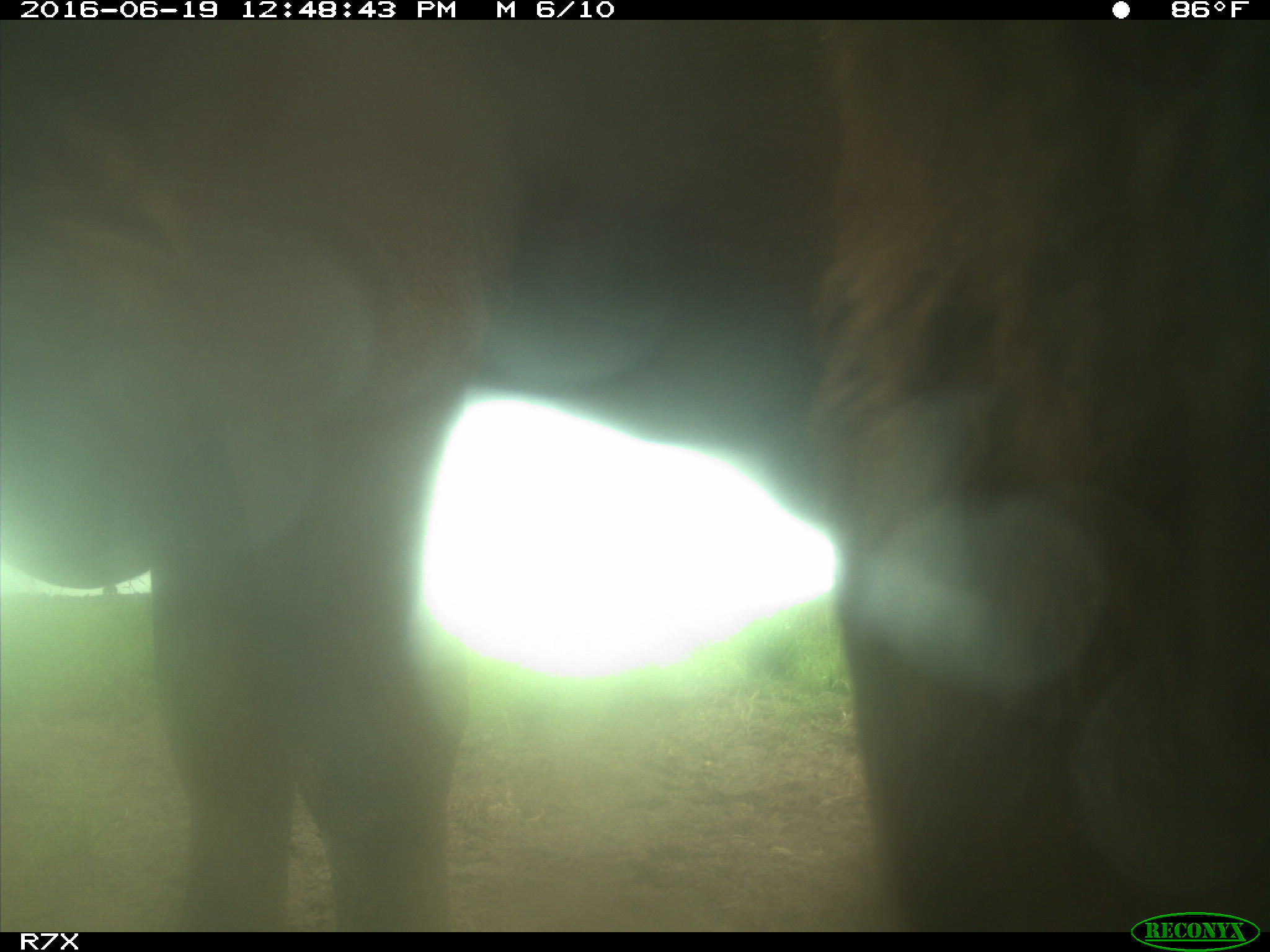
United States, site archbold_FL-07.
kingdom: Animalia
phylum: Chordata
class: Mammalia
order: Artiodactyla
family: Bovidae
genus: Bos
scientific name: Bos taurus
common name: domestic cow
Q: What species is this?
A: Bos taurus (domestic cow).